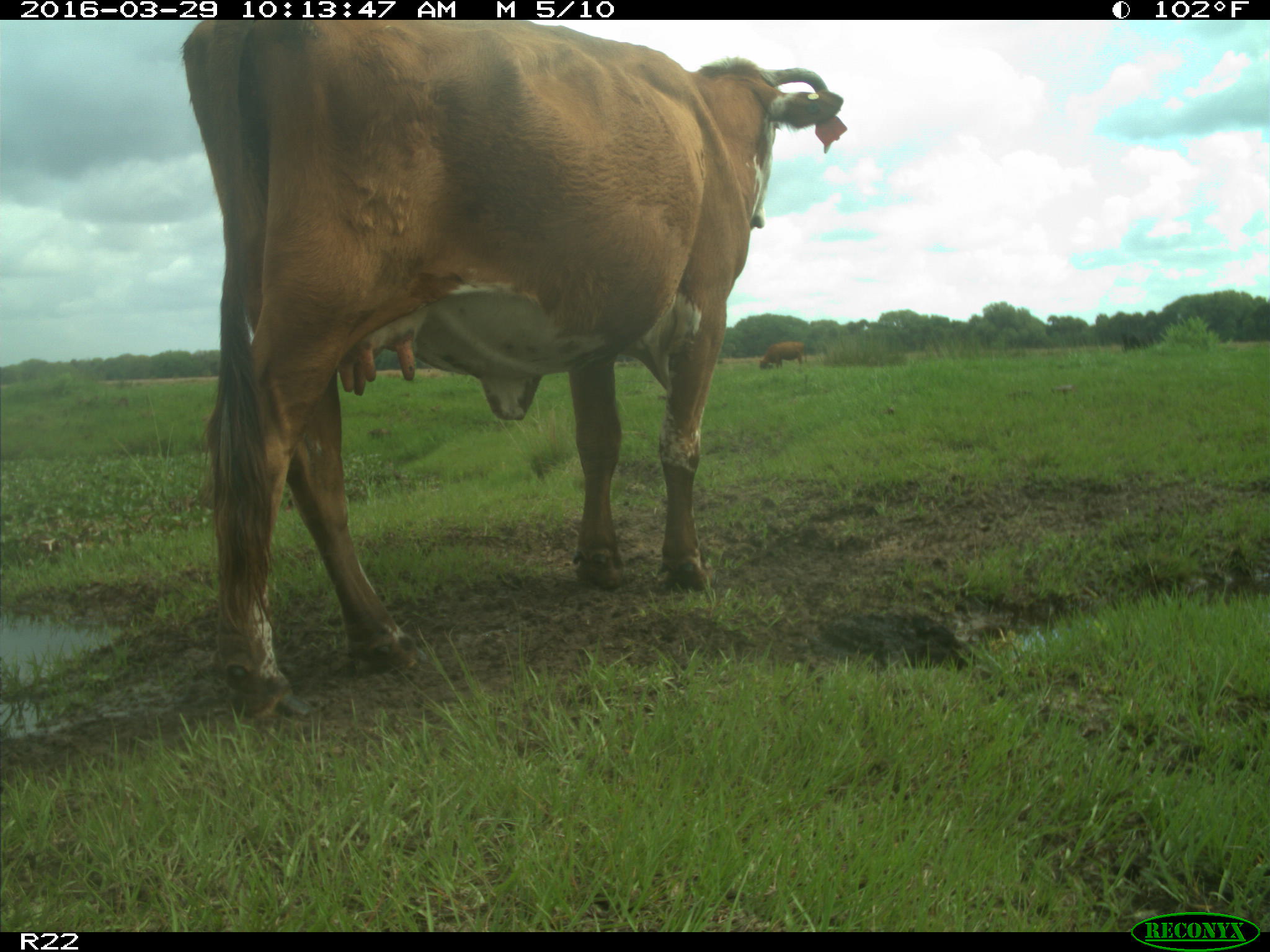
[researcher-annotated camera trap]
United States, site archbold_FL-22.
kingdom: Animalia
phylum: Chordata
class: Mammalia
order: Artiodactyla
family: Bovidae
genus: Bos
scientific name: Bos taurus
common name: domestic cow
Bos taurus (domestic cow).